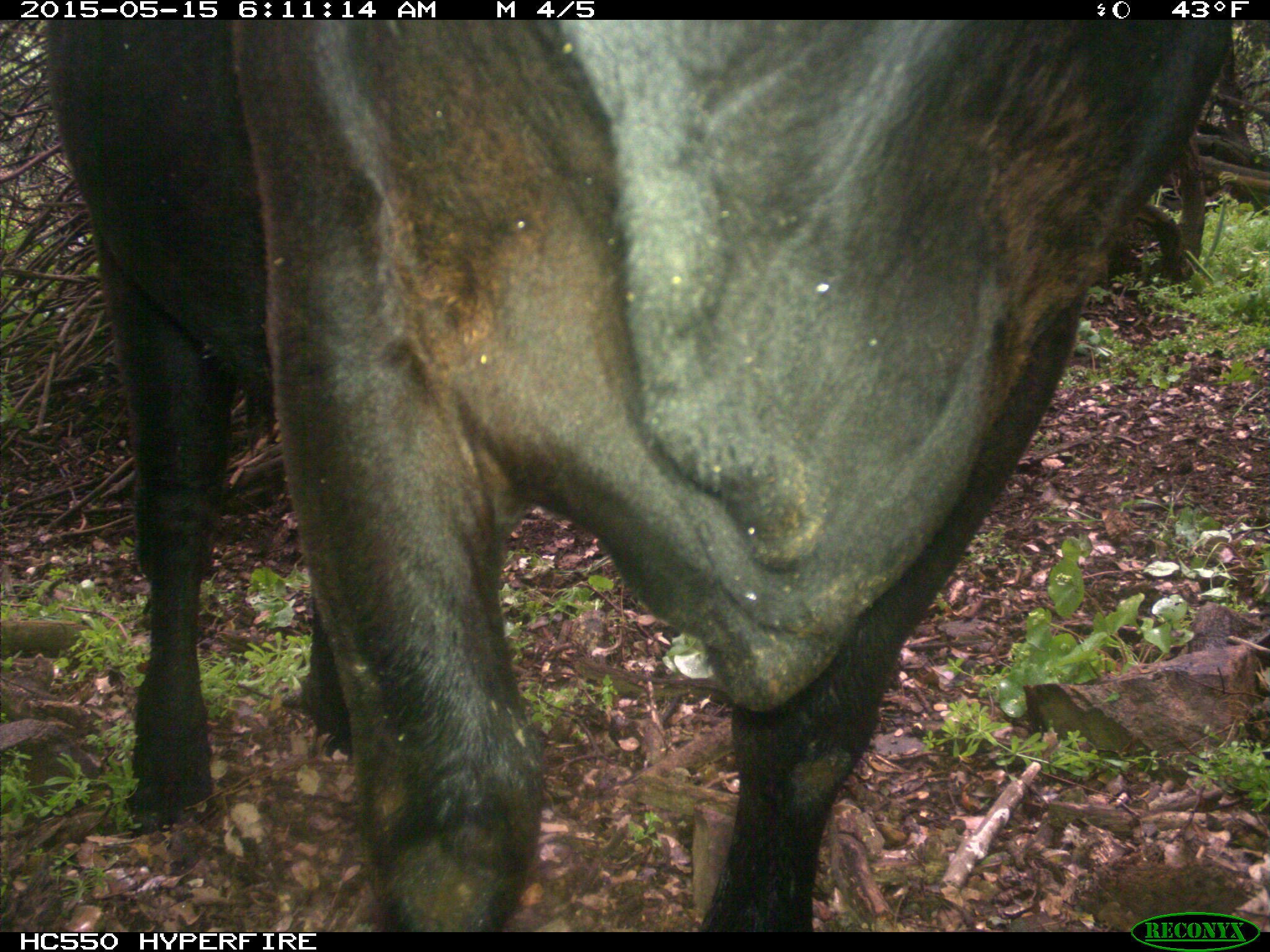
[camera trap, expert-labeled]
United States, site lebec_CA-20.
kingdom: Animalia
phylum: Chordata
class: Mammalia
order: Artiodactyla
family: Bovidae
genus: Bos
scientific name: Bos taurus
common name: domestic cow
Bos taurus (domestic cow).